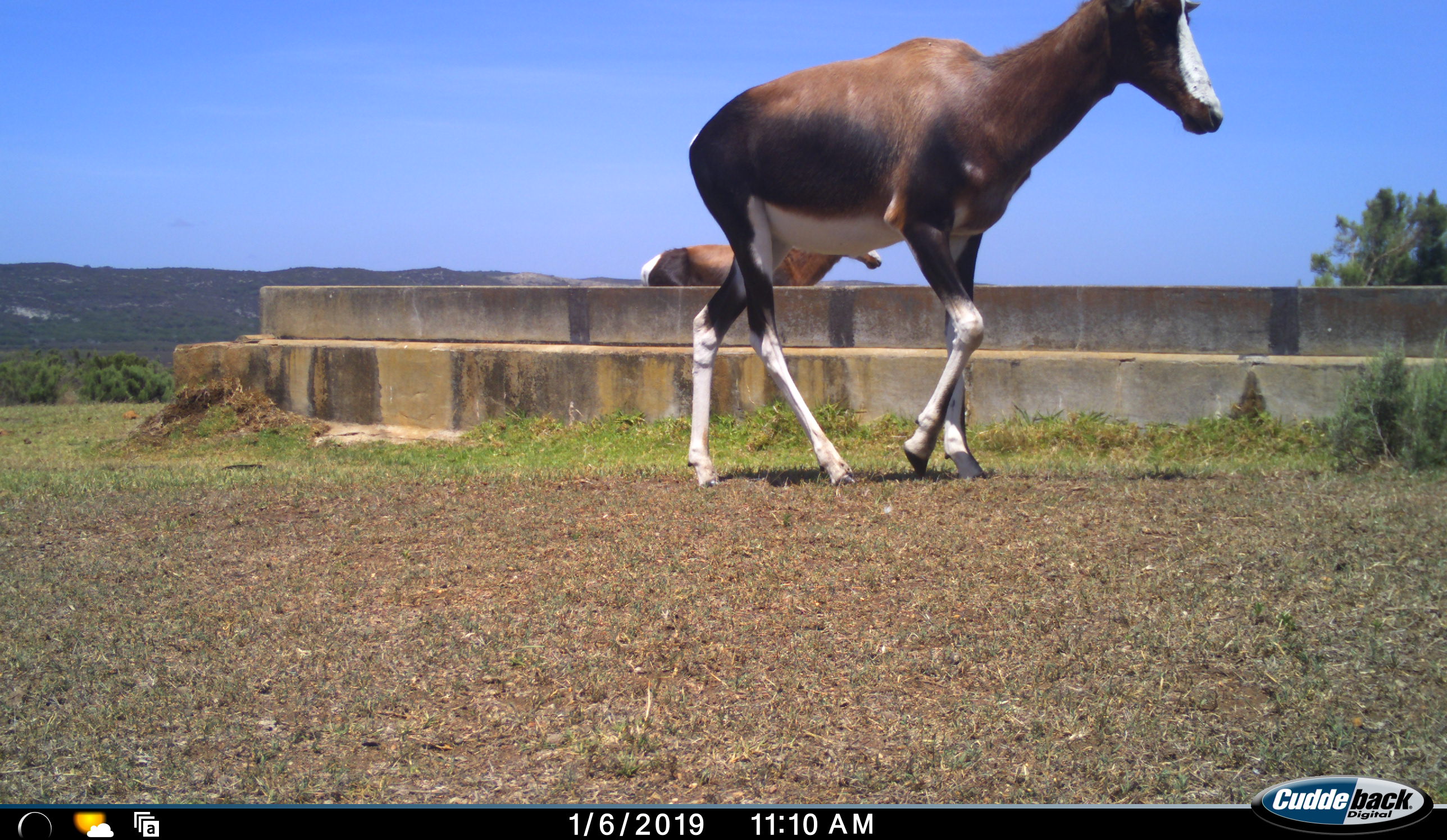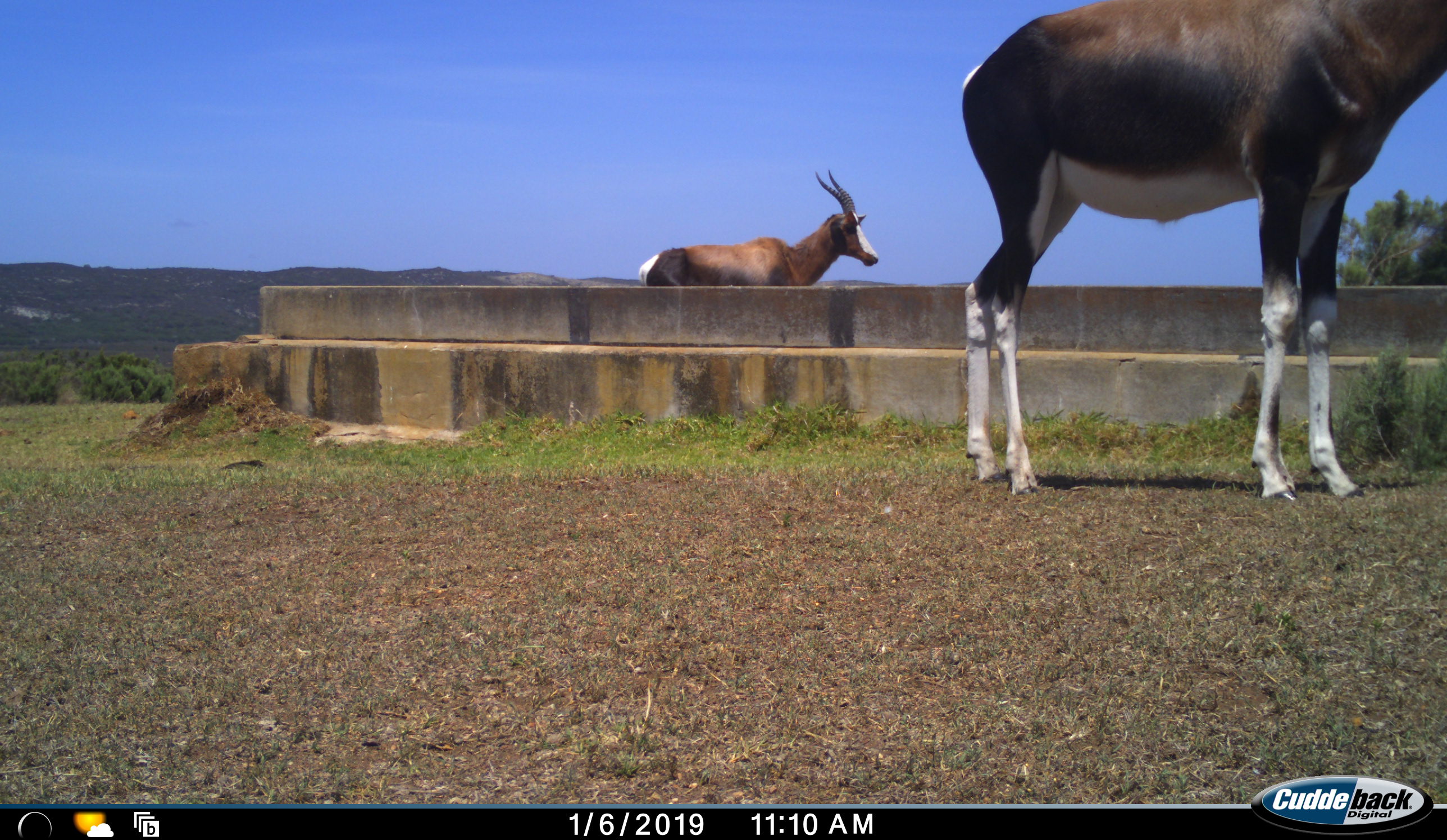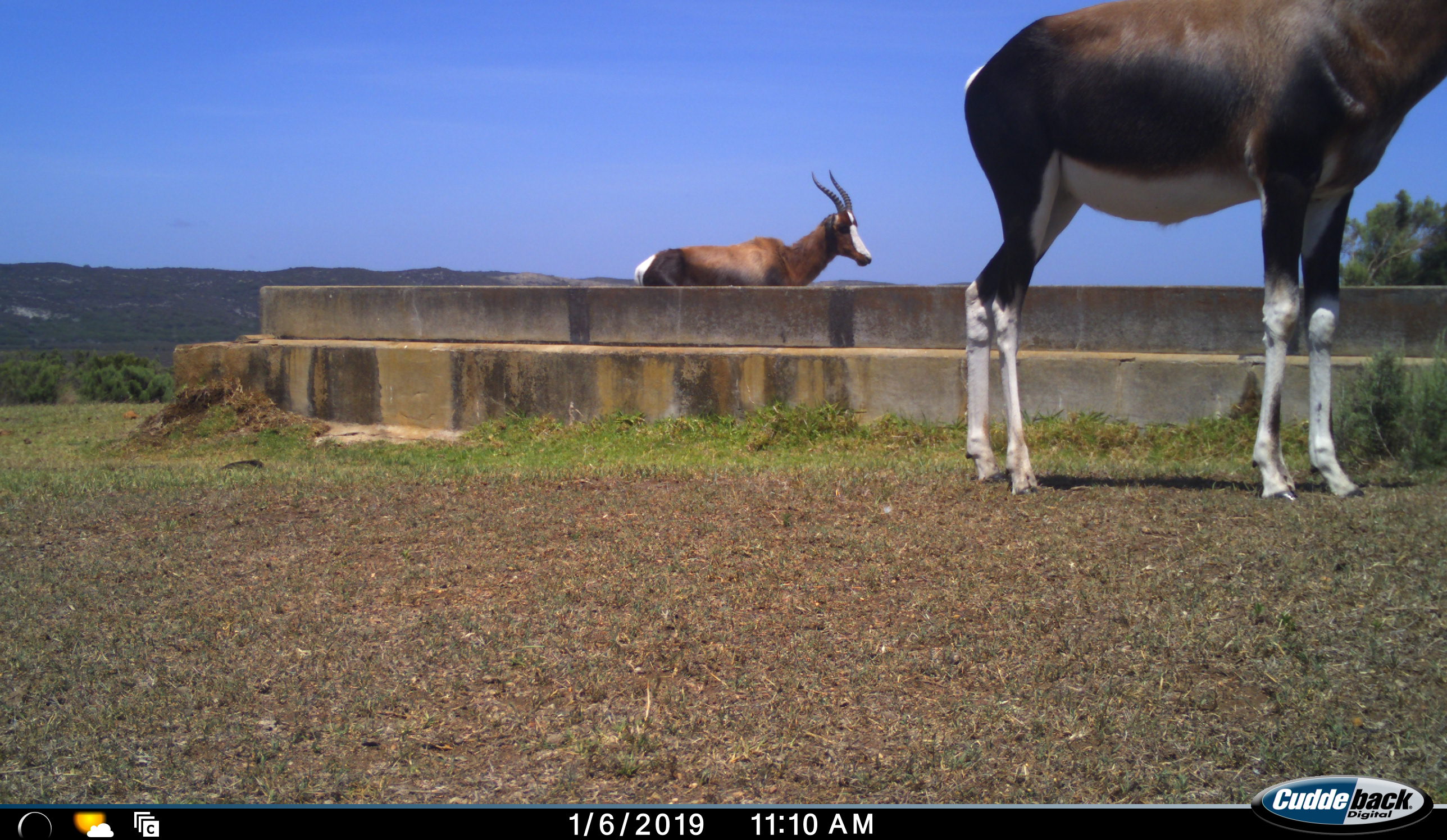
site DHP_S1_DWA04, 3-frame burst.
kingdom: Animalia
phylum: Chordata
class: Mammalia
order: Artiodactyla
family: Bovidae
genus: Damaliscus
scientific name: Damaliscus pygargus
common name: bontebok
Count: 2.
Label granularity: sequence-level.